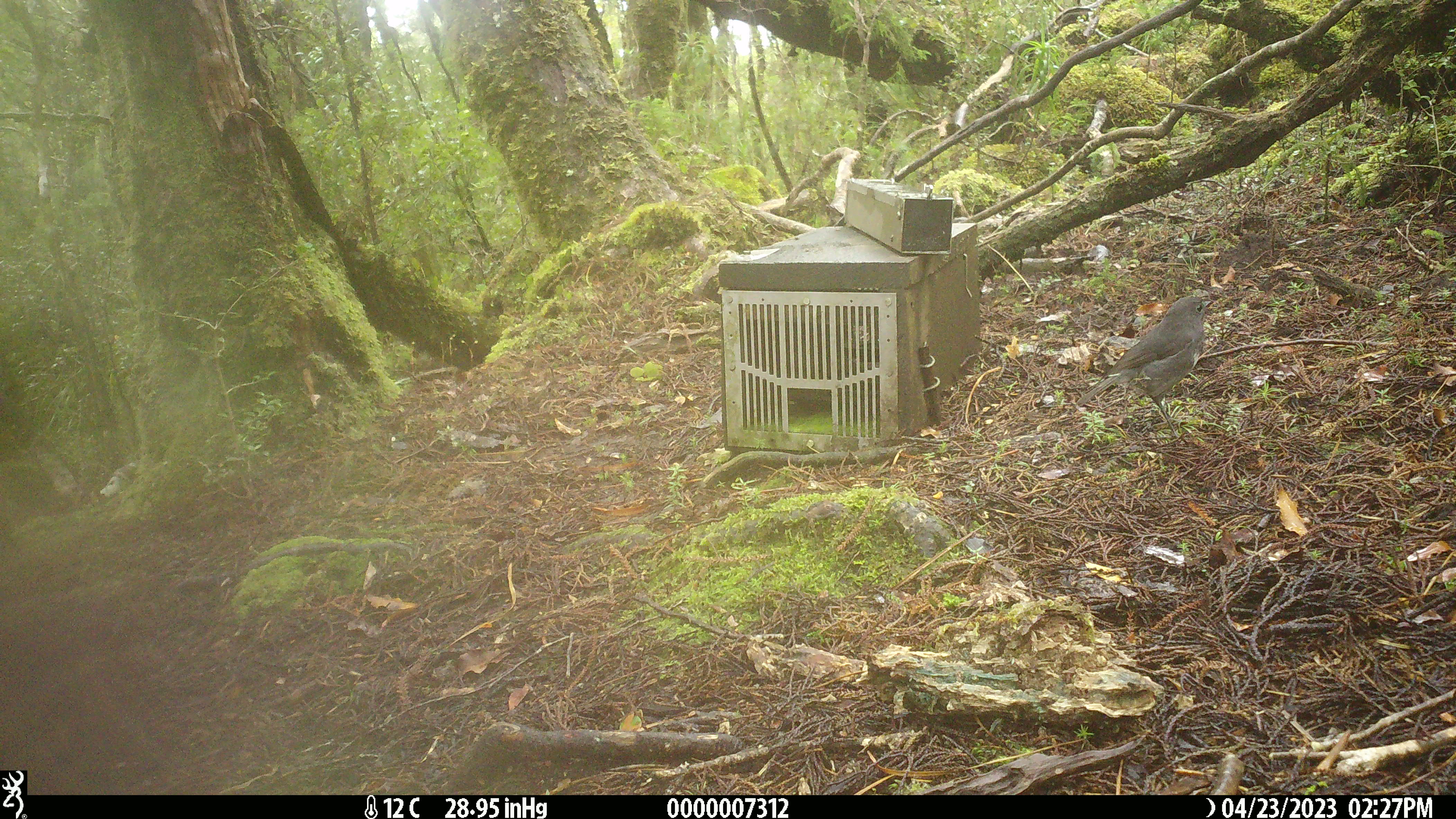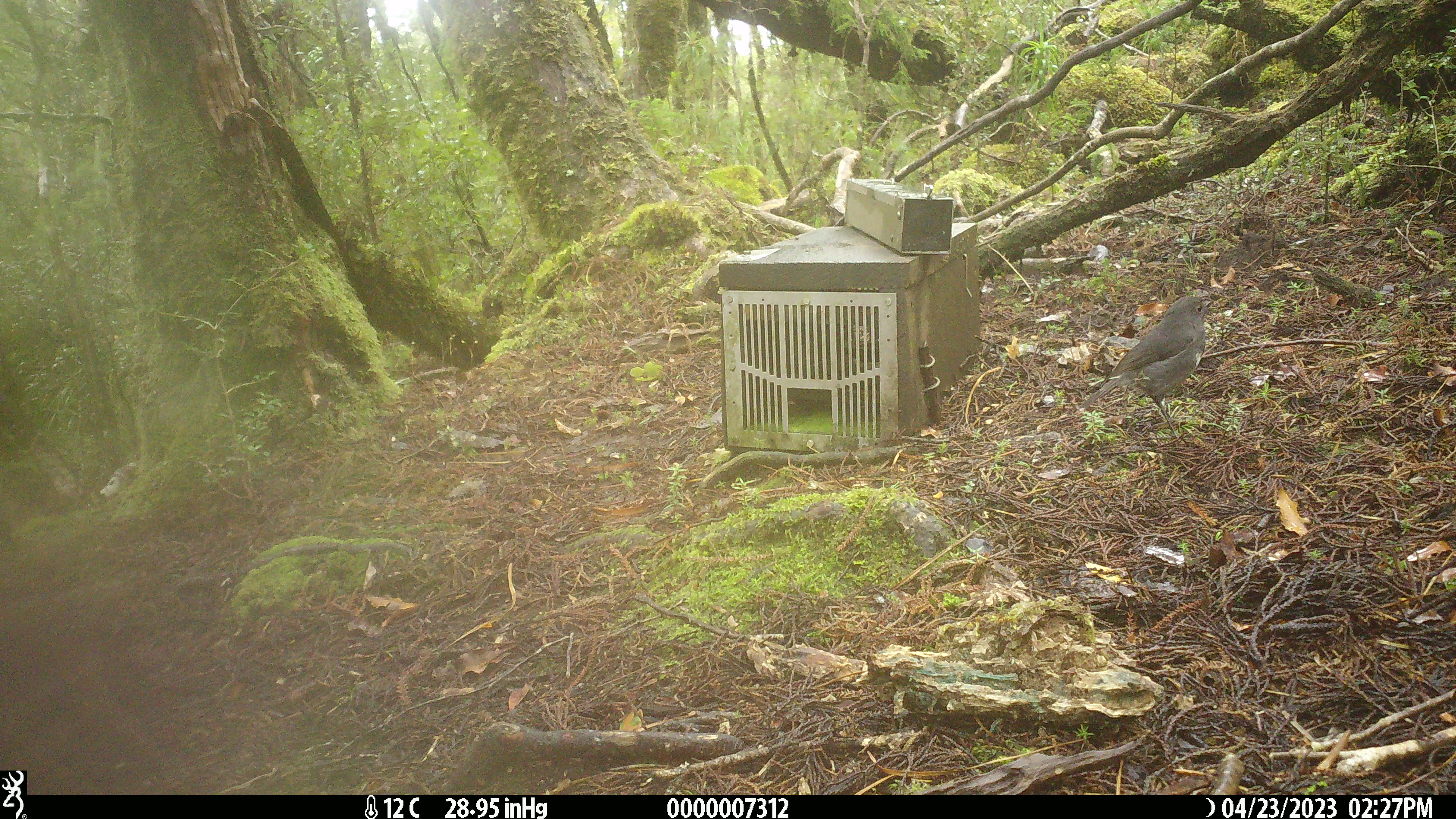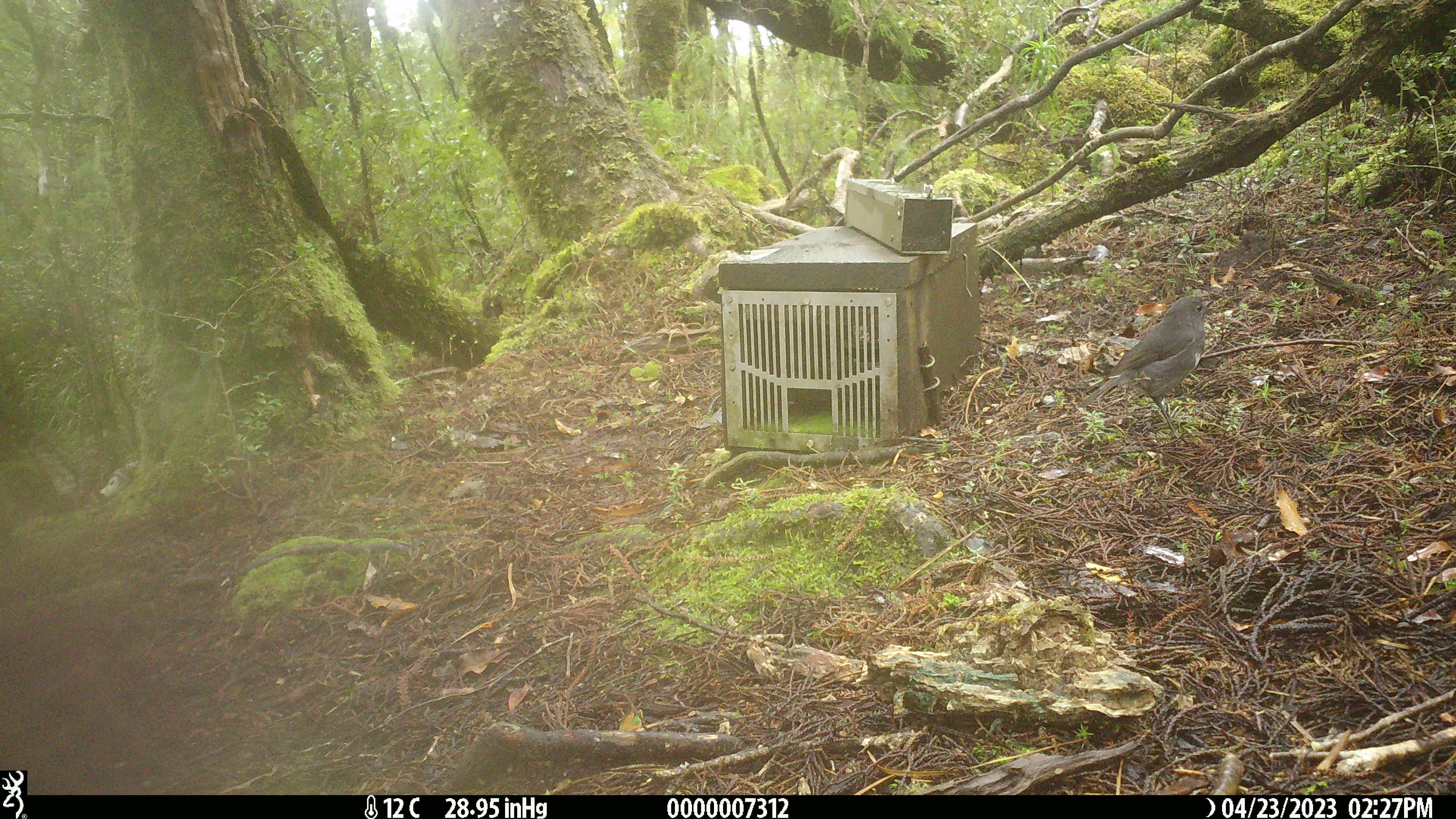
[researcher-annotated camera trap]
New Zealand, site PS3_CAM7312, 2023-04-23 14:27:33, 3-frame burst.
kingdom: Animalia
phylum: Chordata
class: Aves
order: Passeriformes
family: Petroicidae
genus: Petroica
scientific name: Petroica australis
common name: new zealand robin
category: robin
Robin (new zealand robin) (Petroica australis).